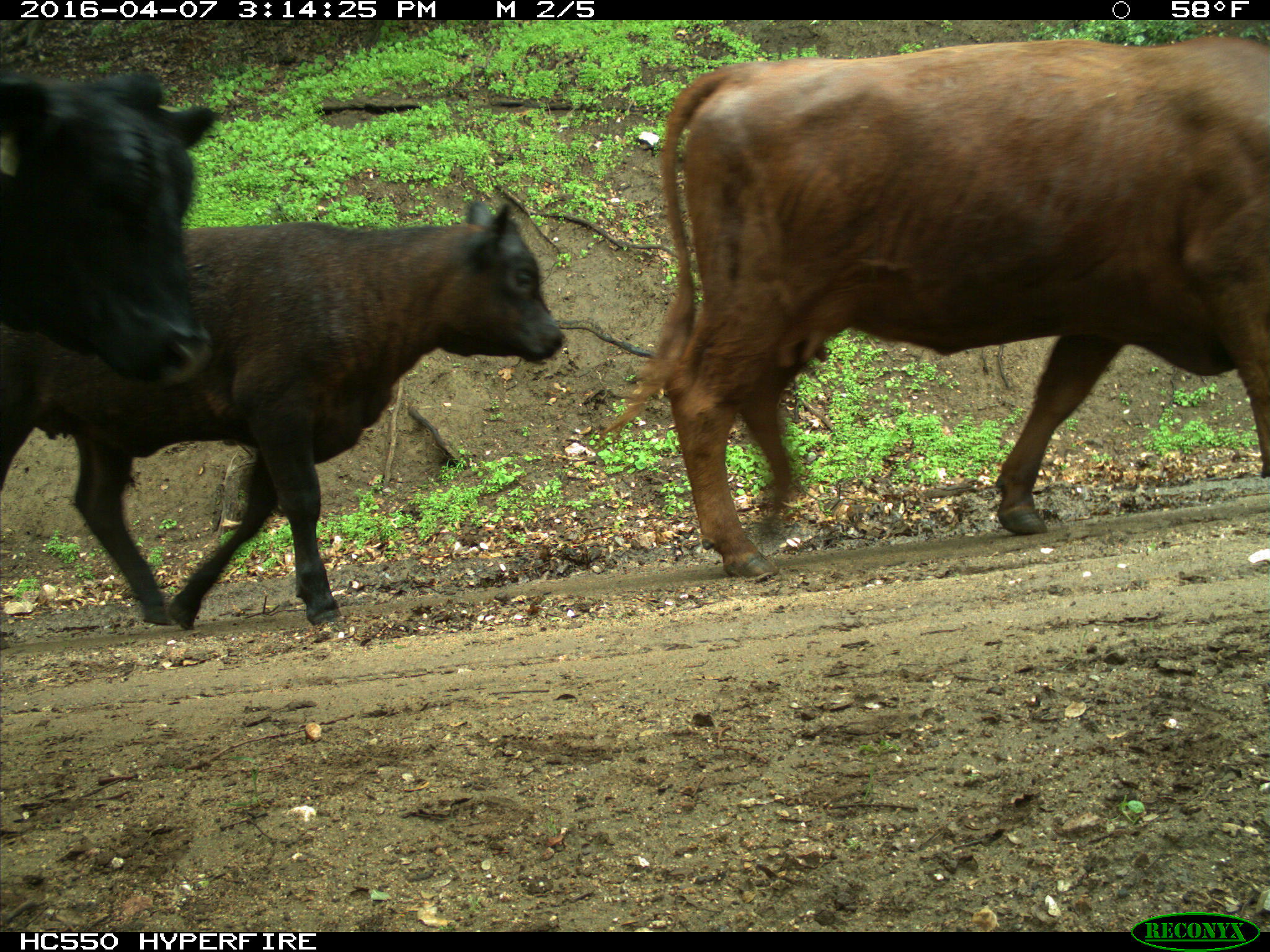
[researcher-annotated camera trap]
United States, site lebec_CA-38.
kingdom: Animalia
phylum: Chordata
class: Mammalia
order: Artiodactyla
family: Bovidae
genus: Bos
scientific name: Bos taurus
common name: domestic cow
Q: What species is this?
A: Bos taurus (domestic cow).